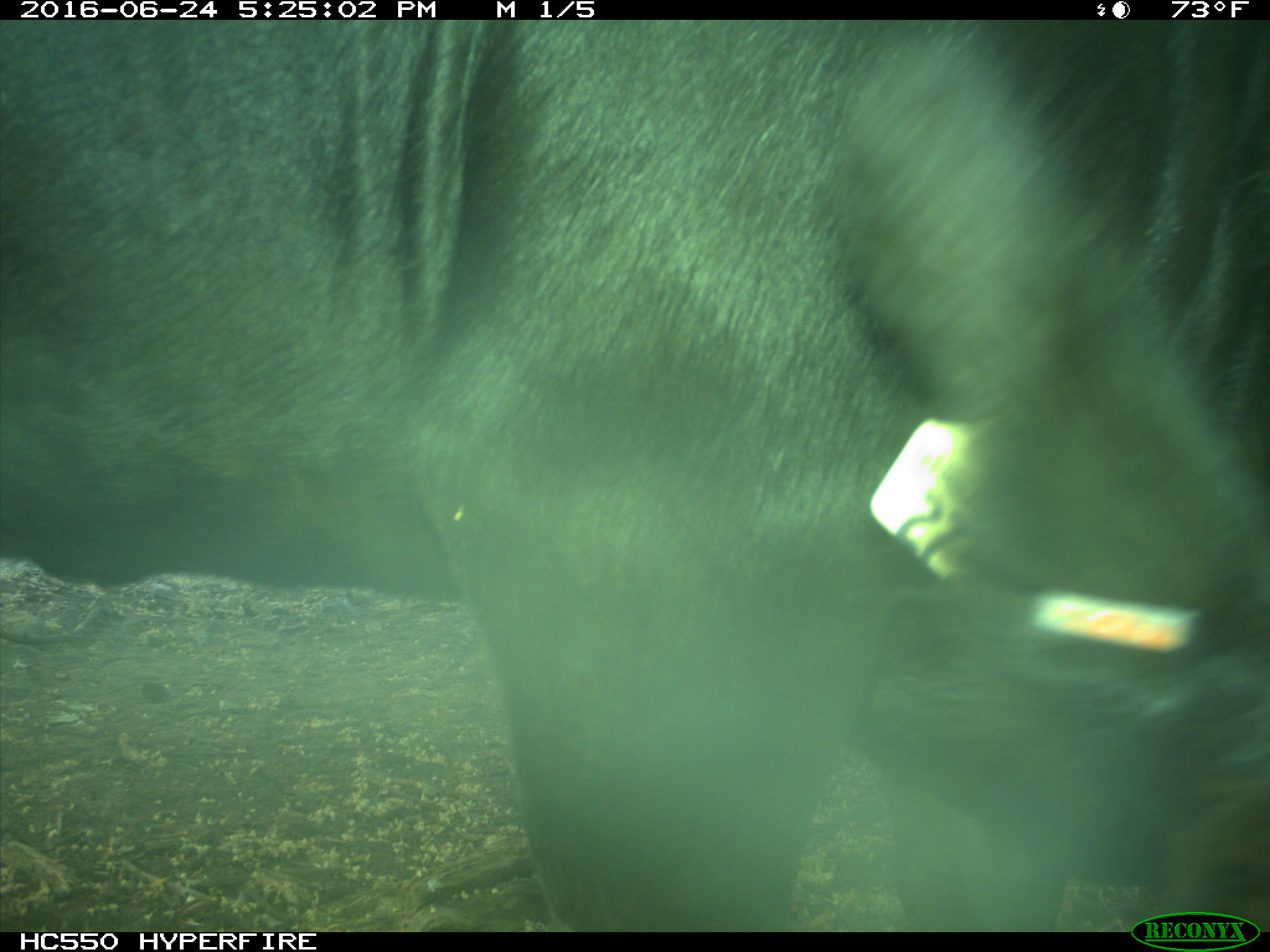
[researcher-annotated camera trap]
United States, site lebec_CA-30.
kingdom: Animalia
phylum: Chordata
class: Mammalia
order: Artiodactyla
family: Bovidae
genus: Bos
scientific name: Bos taurus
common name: domestic cow